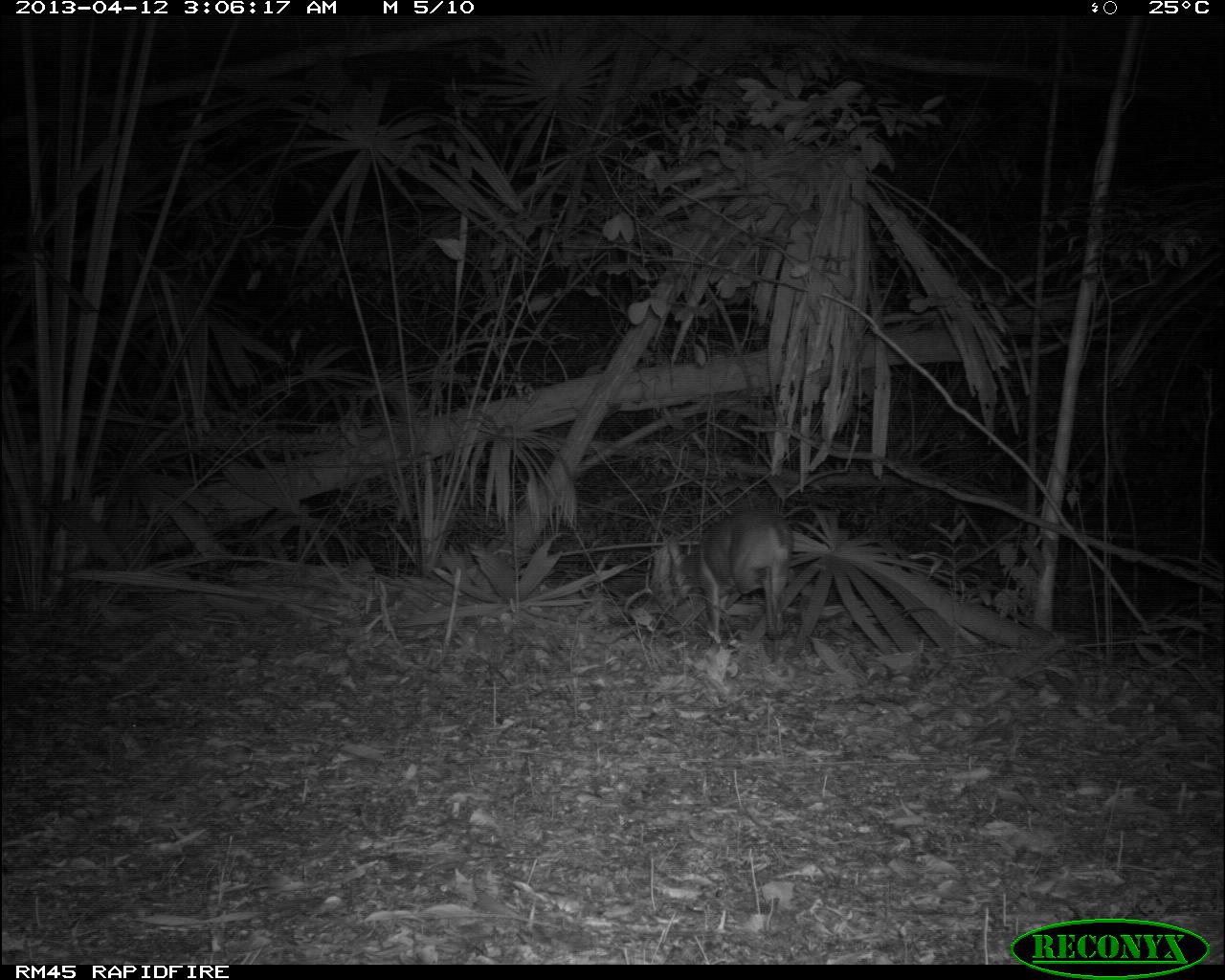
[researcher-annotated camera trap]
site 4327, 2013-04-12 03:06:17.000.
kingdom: Animalia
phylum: Chordata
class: Mammalia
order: Artiodactyla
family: Cervidae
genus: Mazama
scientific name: Mazama temama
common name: central american red brocket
Mazama temama (central american red brocket), count 1, sex male.